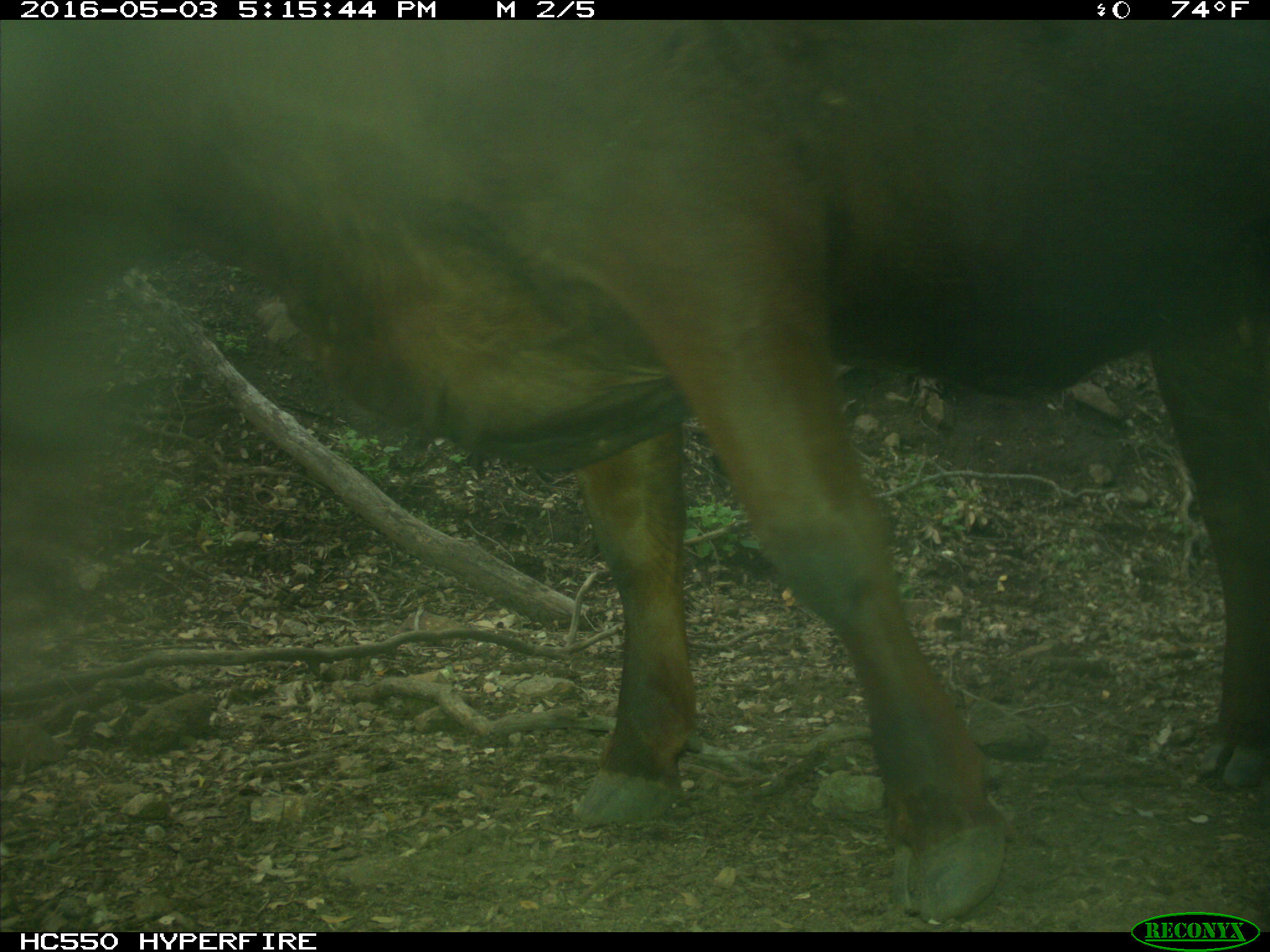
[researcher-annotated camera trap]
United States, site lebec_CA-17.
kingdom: Animalia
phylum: Chordata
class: Mammalia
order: Artiodactyla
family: Bovidae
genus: Bos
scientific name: Bos taurus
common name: domestic cow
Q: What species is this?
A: Bos taurus (domestic cow).